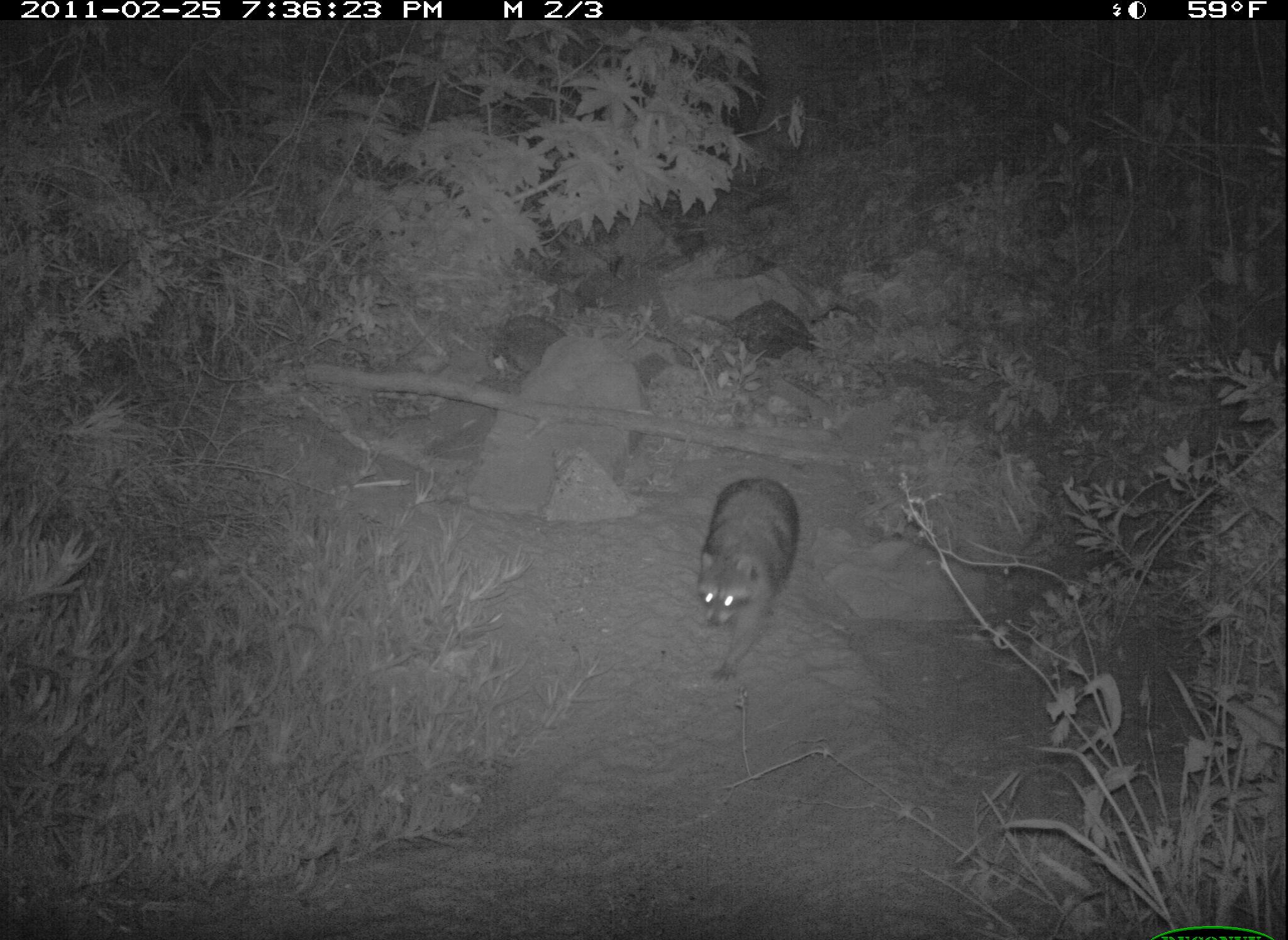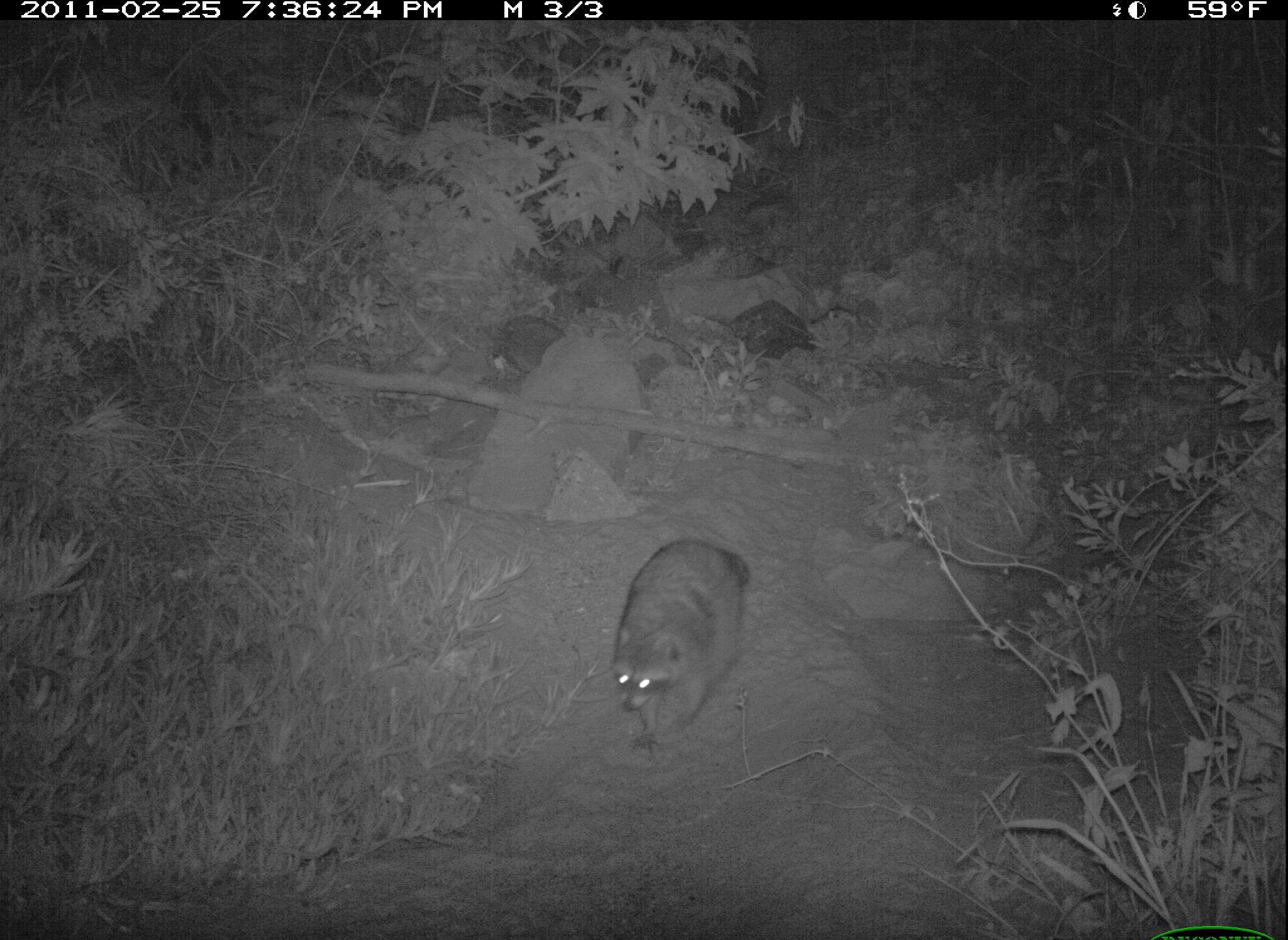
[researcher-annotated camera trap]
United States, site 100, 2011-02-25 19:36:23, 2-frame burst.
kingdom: Animalia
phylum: Chordata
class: Mammalia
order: Carnivora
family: Procyonidae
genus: Procyon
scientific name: Procyon lotor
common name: raccoon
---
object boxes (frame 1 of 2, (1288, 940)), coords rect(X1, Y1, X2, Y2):
raccoon: rect(700, 470, 808, 694)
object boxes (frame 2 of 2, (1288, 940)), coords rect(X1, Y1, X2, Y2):
raccoon: rect(607, 537, 756, 767)